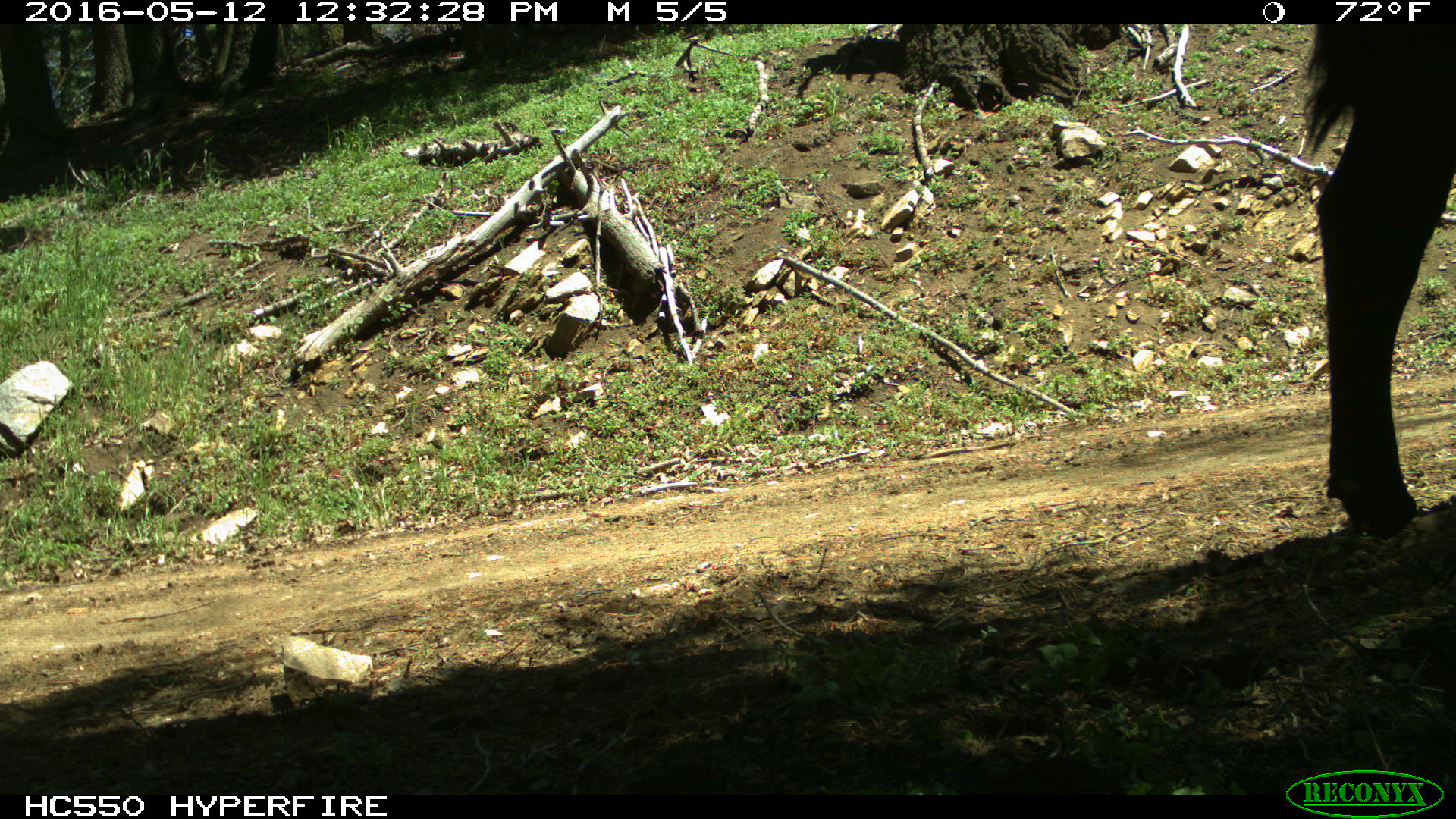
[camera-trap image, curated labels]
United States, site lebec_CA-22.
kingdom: Animalia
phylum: Chordata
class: Mammalia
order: Artiodactyla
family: Bovidae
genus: Bos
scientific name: Bos taurus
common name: domestic cow